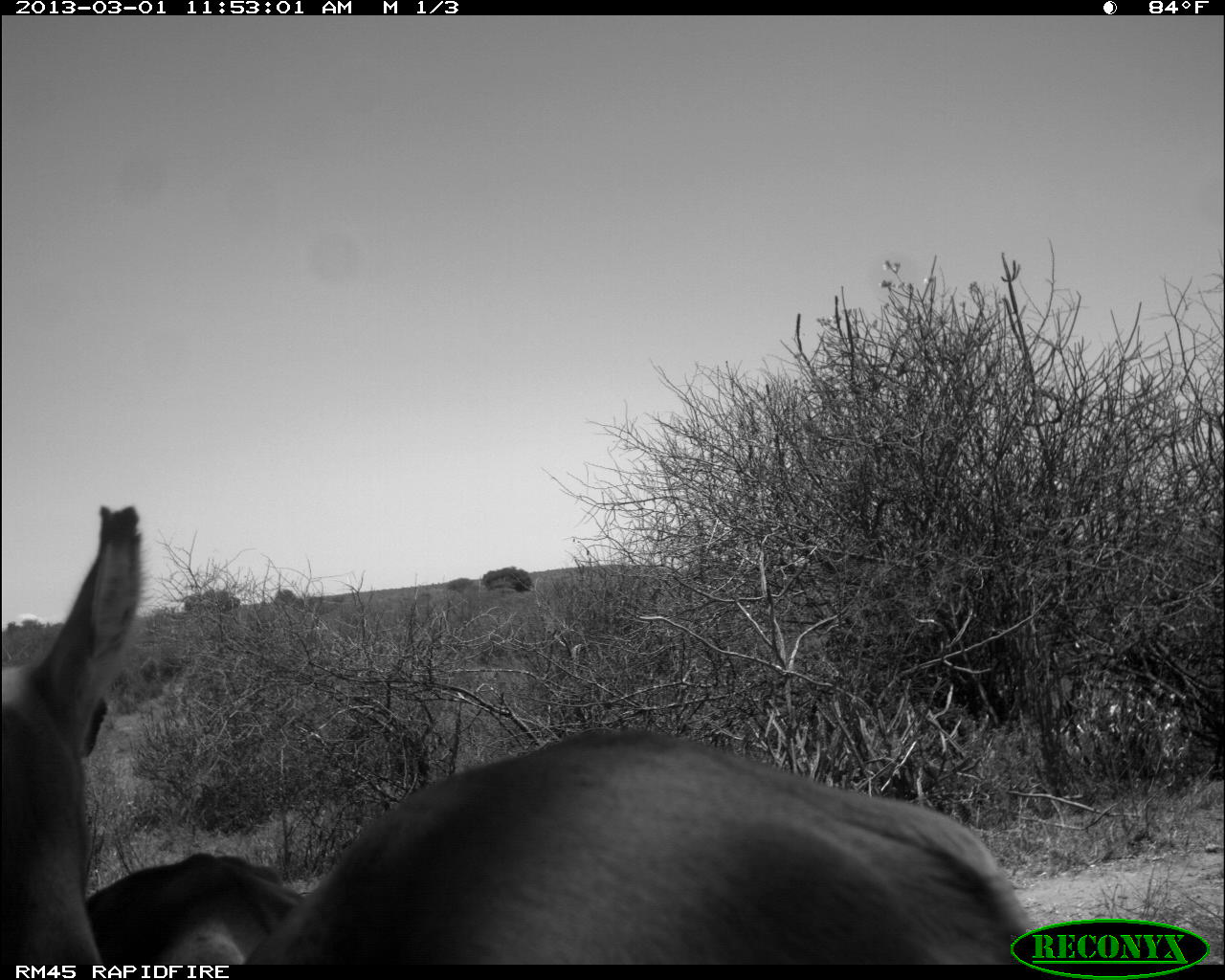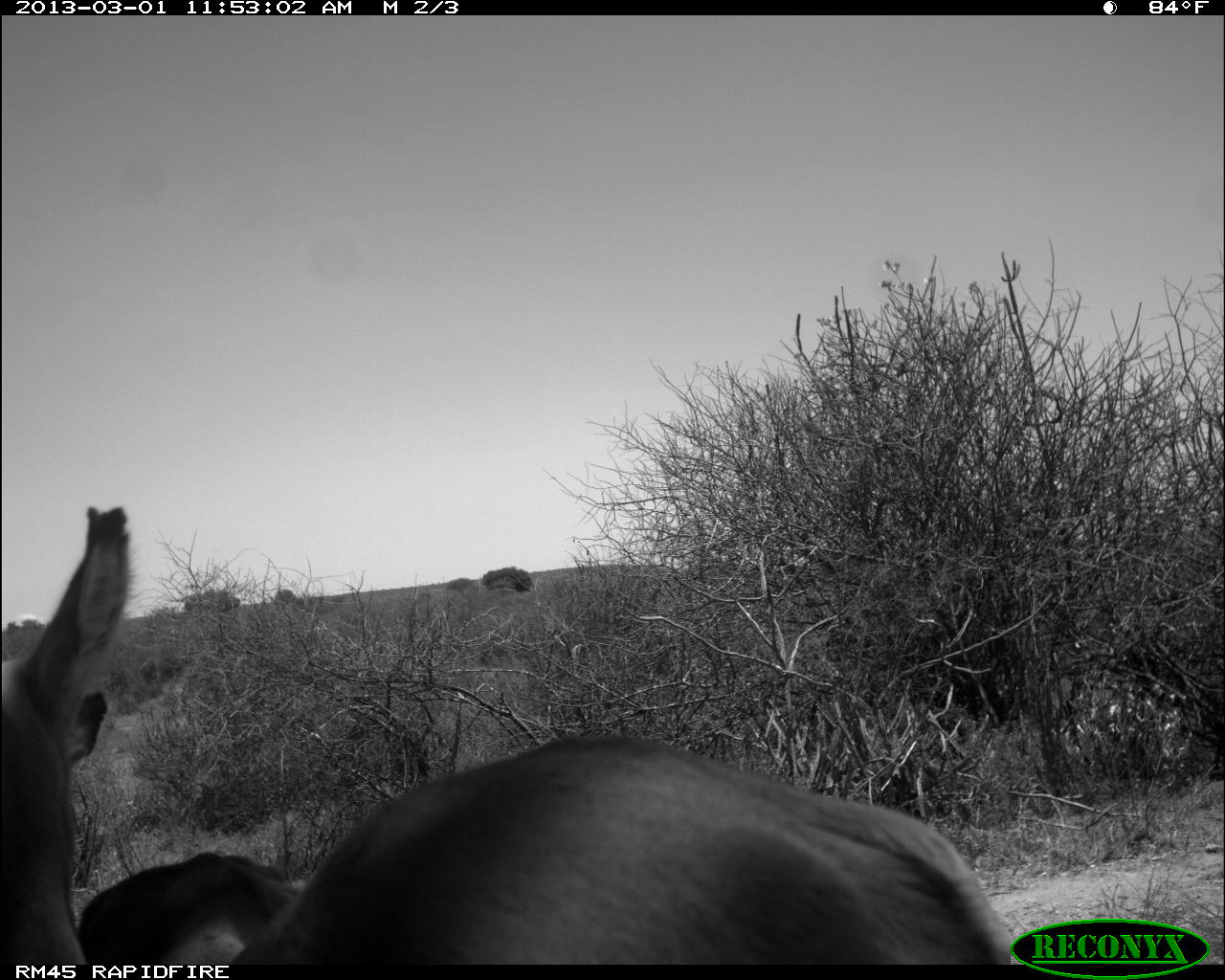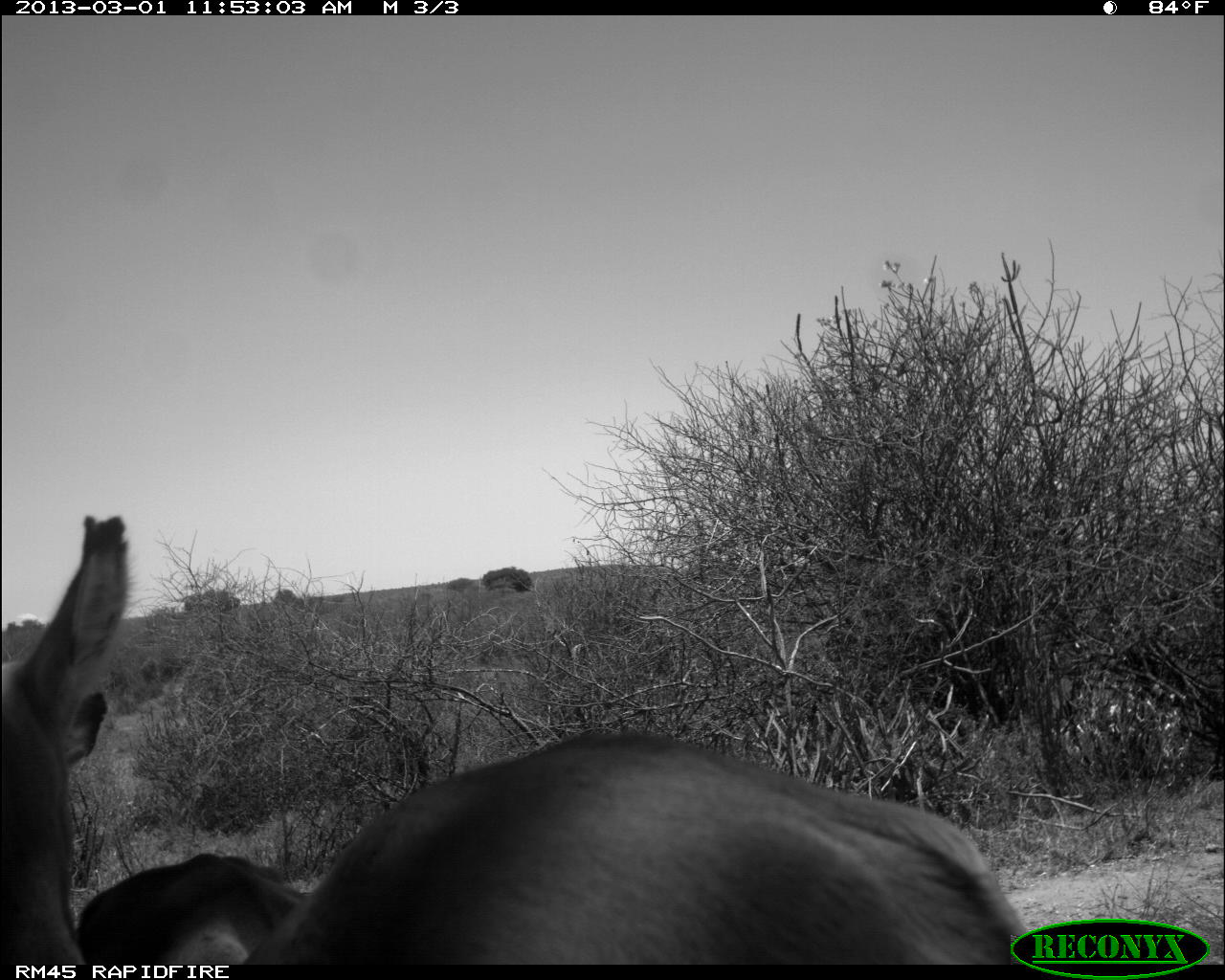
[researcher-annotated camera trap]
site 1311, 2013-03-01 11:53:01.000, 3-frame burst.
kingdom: Animalia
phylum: Chordata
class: Mammalia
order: Artiodactyla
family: Bovidae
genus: Aepyceros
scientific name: Aepyceros melampus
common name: impala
Aepyceros melampus (impala), count 2.